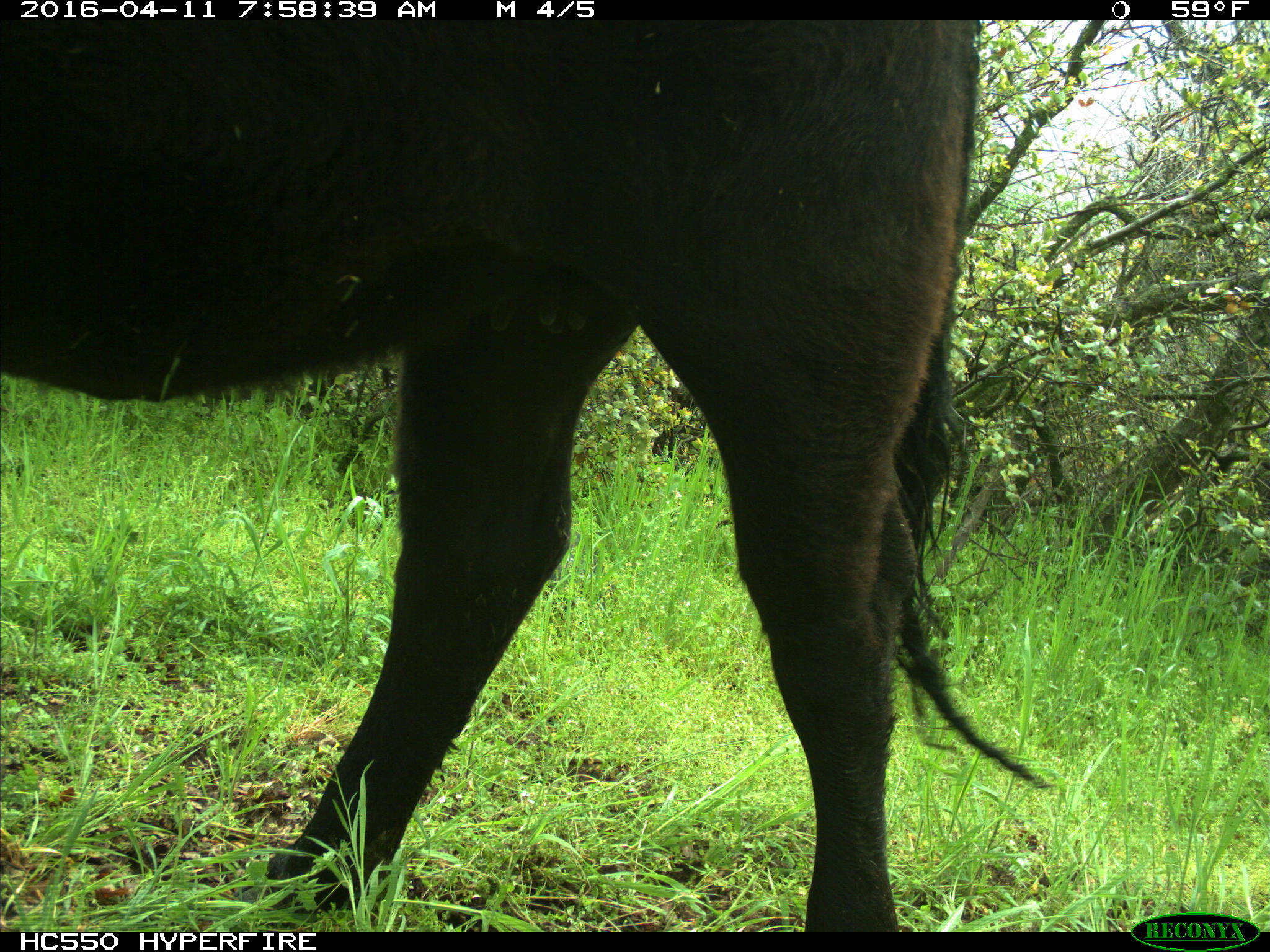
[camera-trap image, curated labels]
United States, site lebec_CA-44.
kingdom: Animalia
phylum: Chordata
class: Mammalia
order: Artiodactyla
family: Bovidae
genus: Bos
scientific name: Bos taurus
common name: domestic cow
Bos taurus (domestic cow).